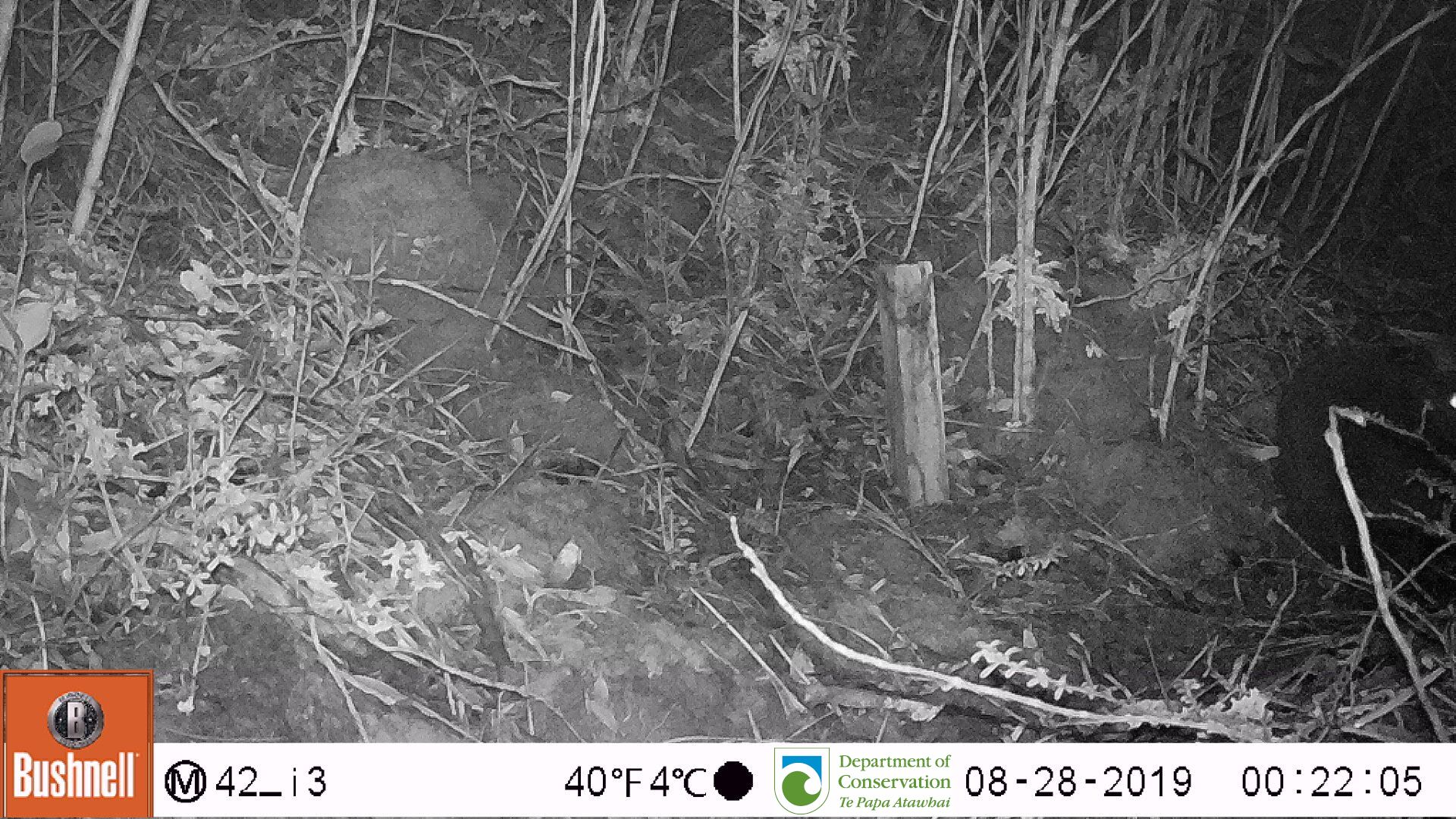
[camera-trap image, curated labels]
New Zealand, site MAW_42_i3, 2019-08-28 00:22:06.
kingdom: Animalia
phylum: Chordata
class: Mammalia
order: Carnivora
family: Felidae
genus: Felis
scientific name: Felis catus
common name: domestic cat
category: cat